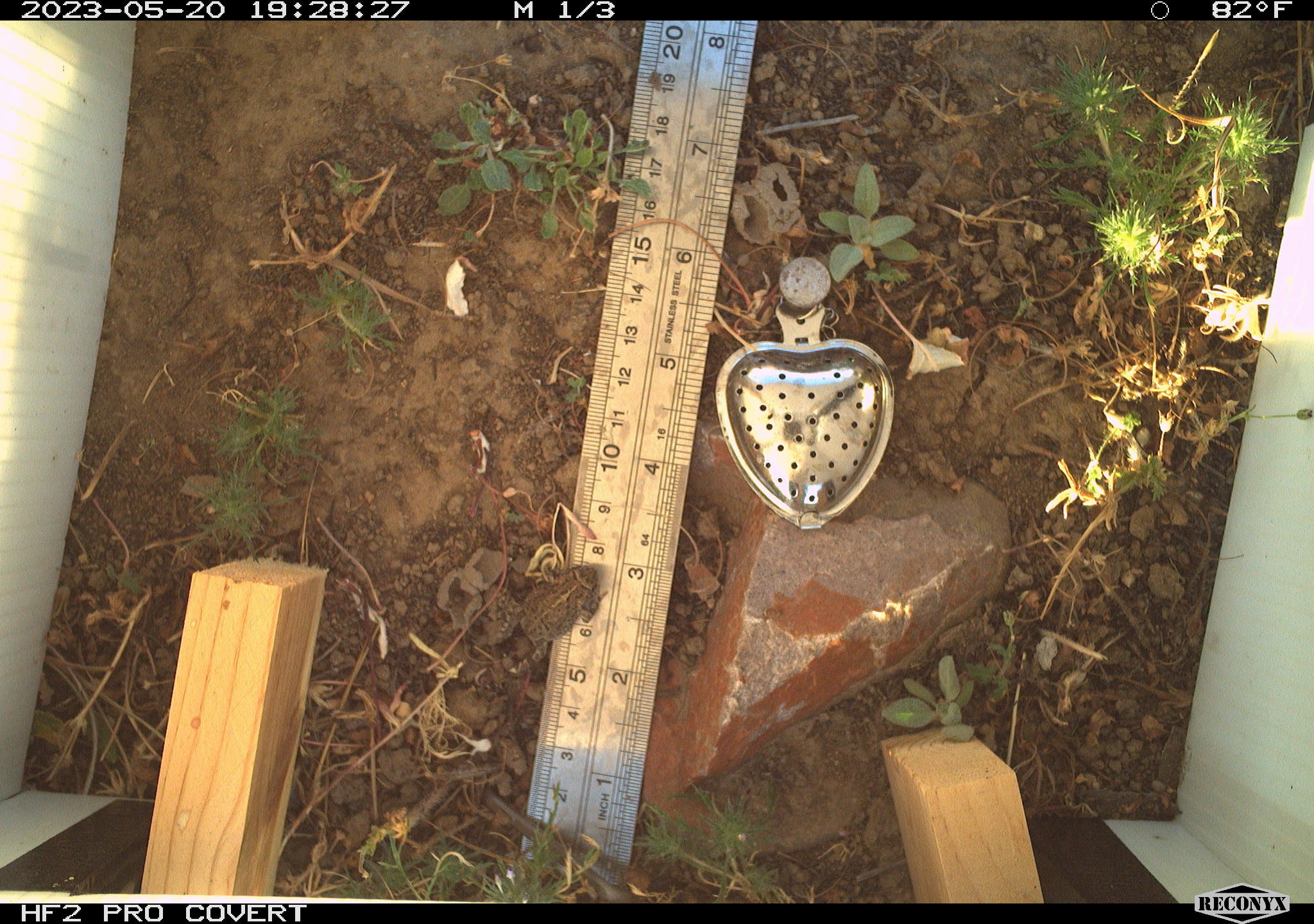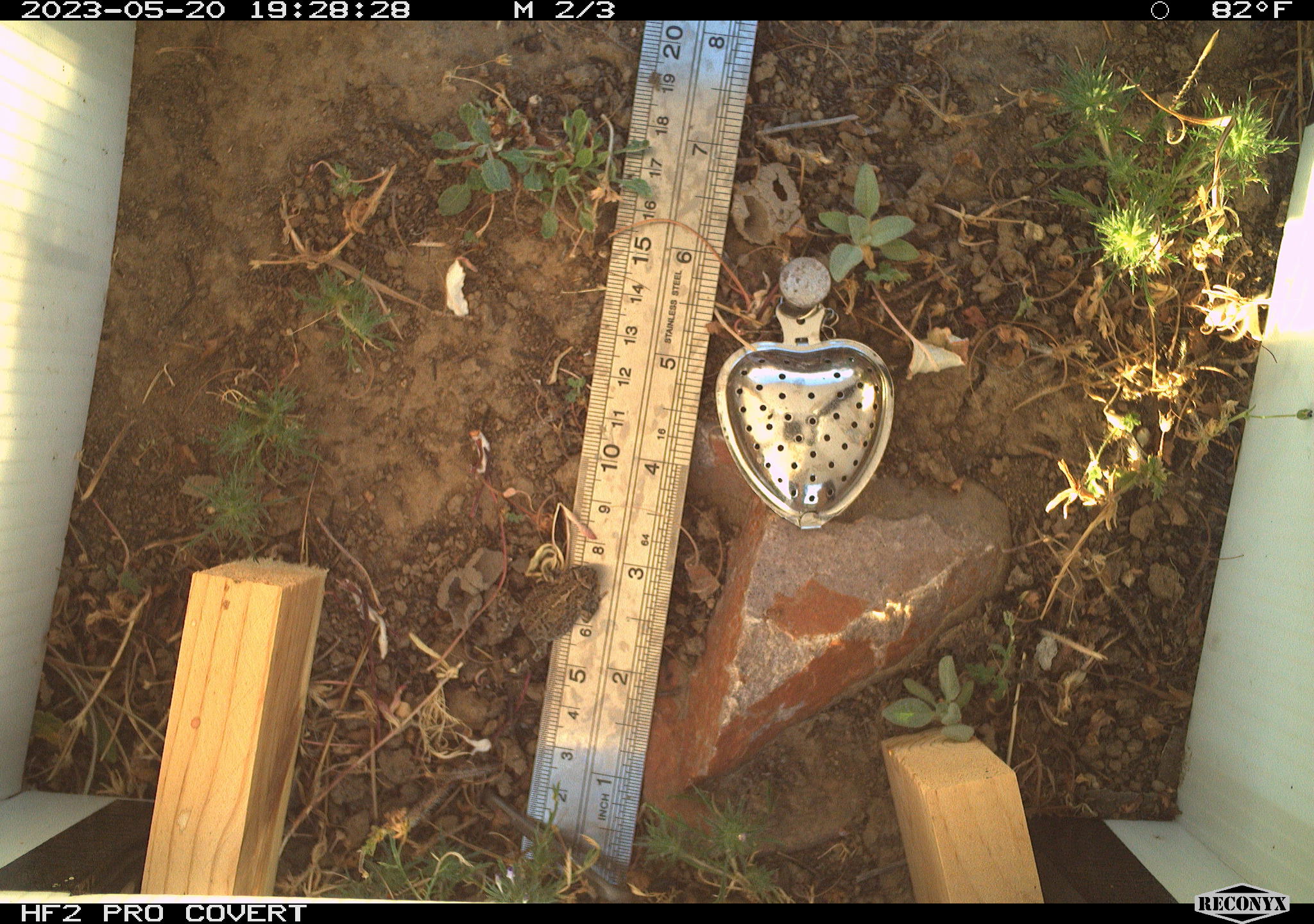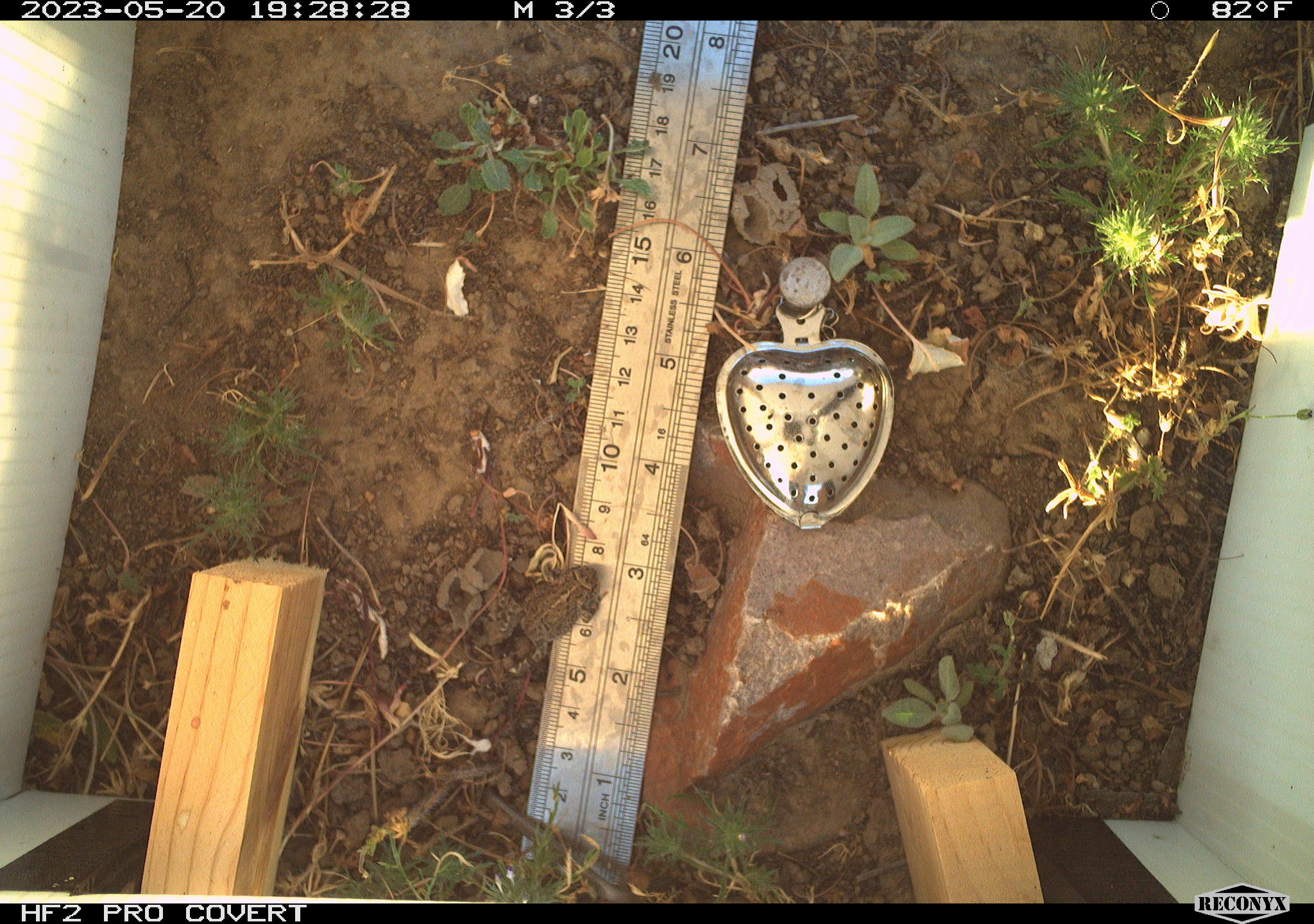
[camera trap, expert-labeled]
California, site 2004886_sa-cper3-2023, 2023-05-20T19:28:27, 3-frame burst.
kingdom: Animalia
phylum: Chordata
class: Amphibia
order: Anura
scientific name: Anura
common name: frogs